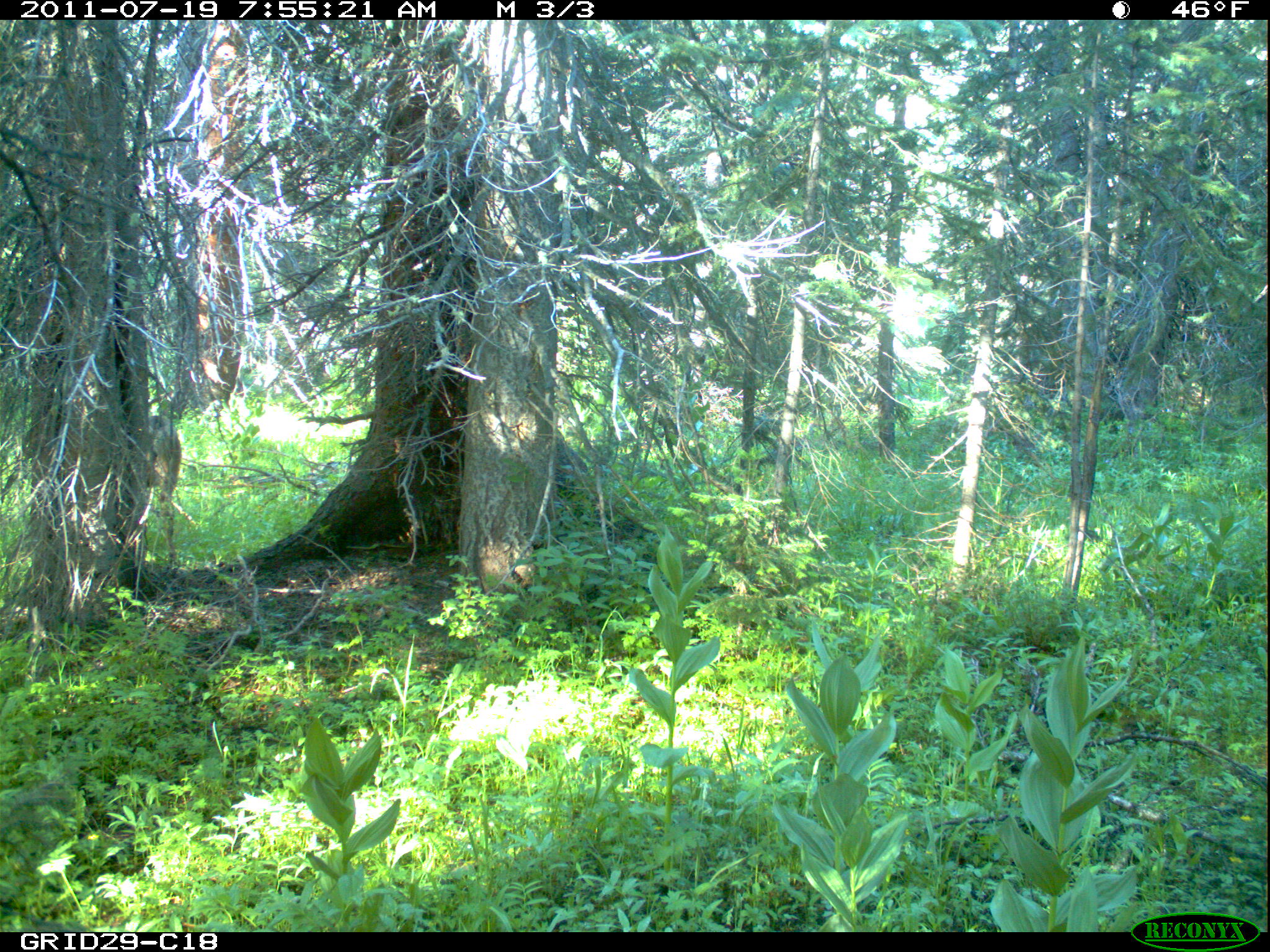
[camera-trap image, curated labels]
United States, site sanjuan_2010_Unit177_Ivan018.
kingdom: Animalia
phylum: Chordata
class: Mammalia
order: Artiodactyla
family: Cervidae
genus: Odocoileus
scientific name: Odocoileus hemionus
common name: mule deer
Odocoileus hemionus (mule deer).